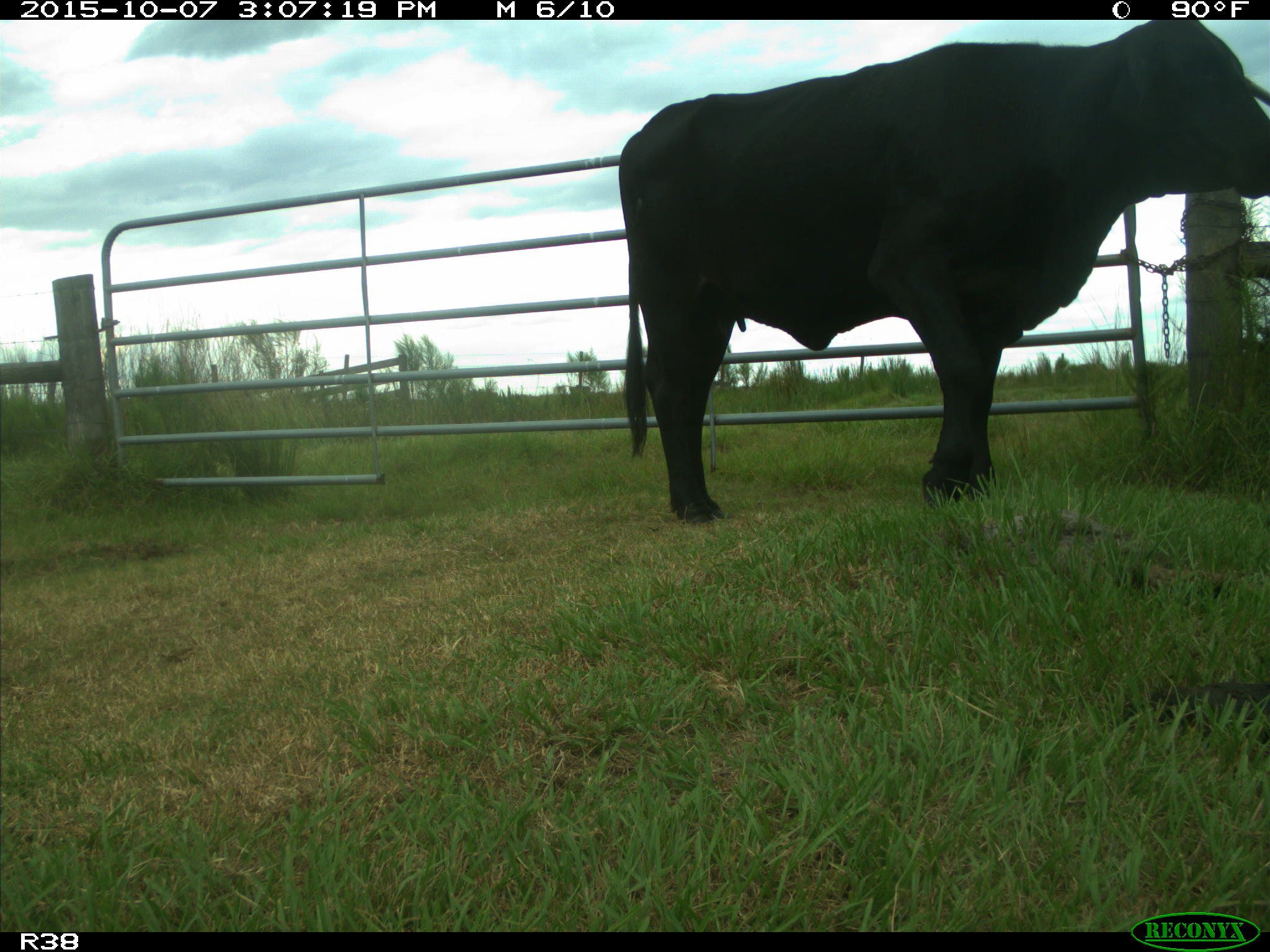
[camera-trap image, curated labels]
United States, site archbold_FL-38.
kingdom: Animalia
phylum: Chordata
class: Mammalia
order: Artiodactyla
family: Bovidae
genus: Bos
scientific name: Bos taurus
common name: domestic cow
Bos taurus (domestic cow).